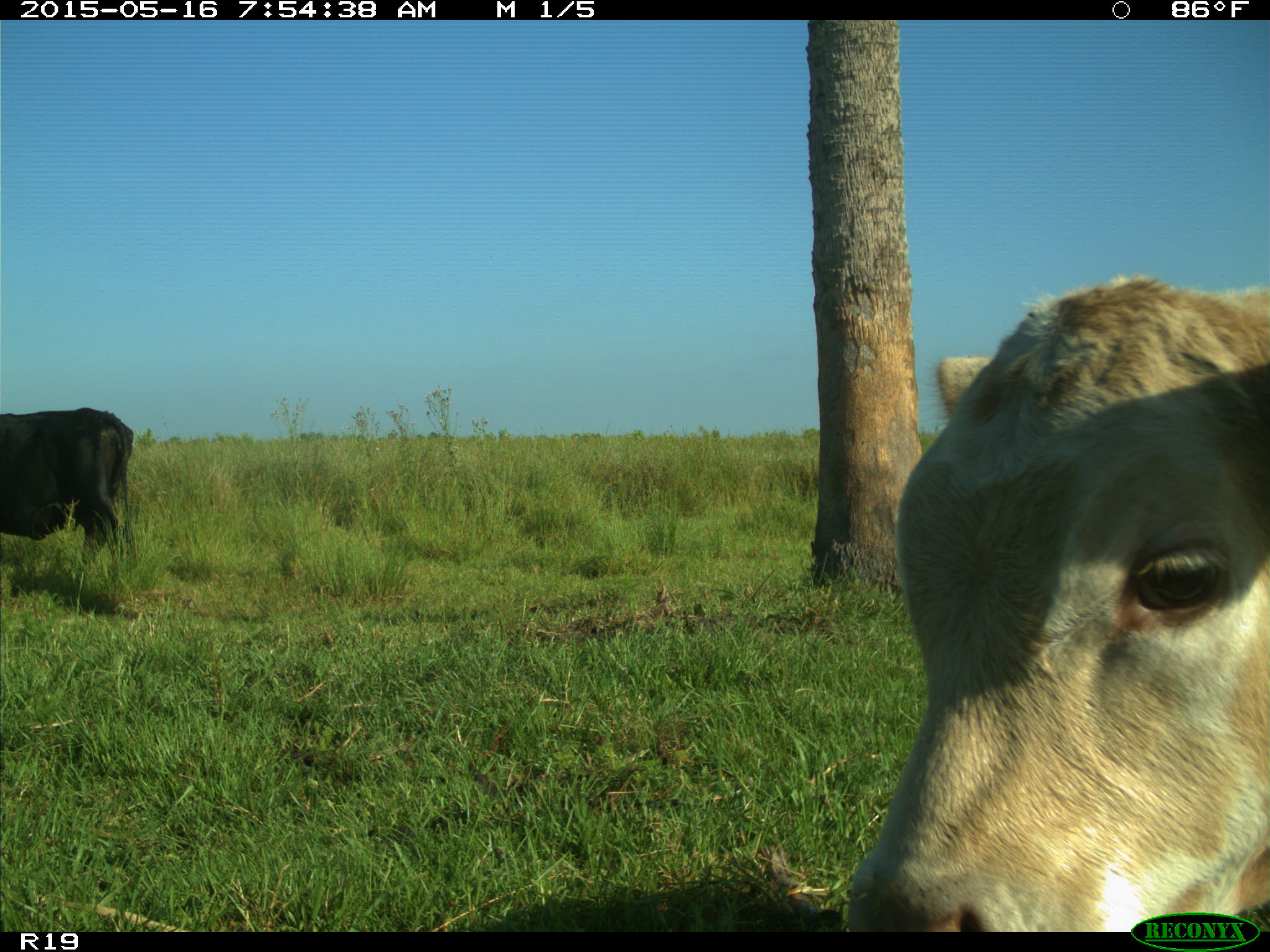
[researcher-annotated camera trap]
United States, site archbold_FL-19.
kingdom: Animalia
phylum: Chordata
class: Mammalia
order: Artiodactyla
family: Bovidae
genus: Bos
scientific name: Bos taurus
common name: domestic cow